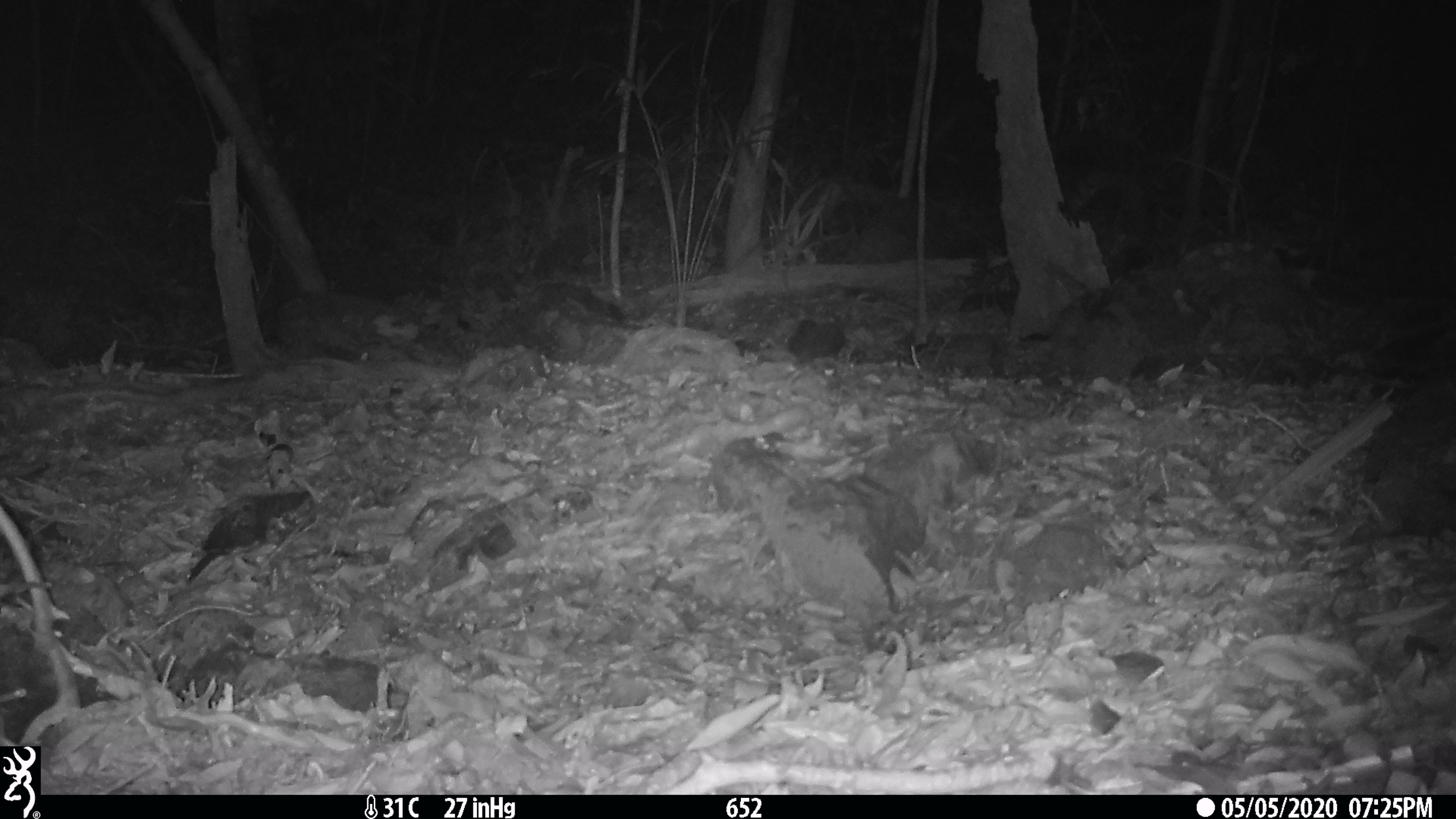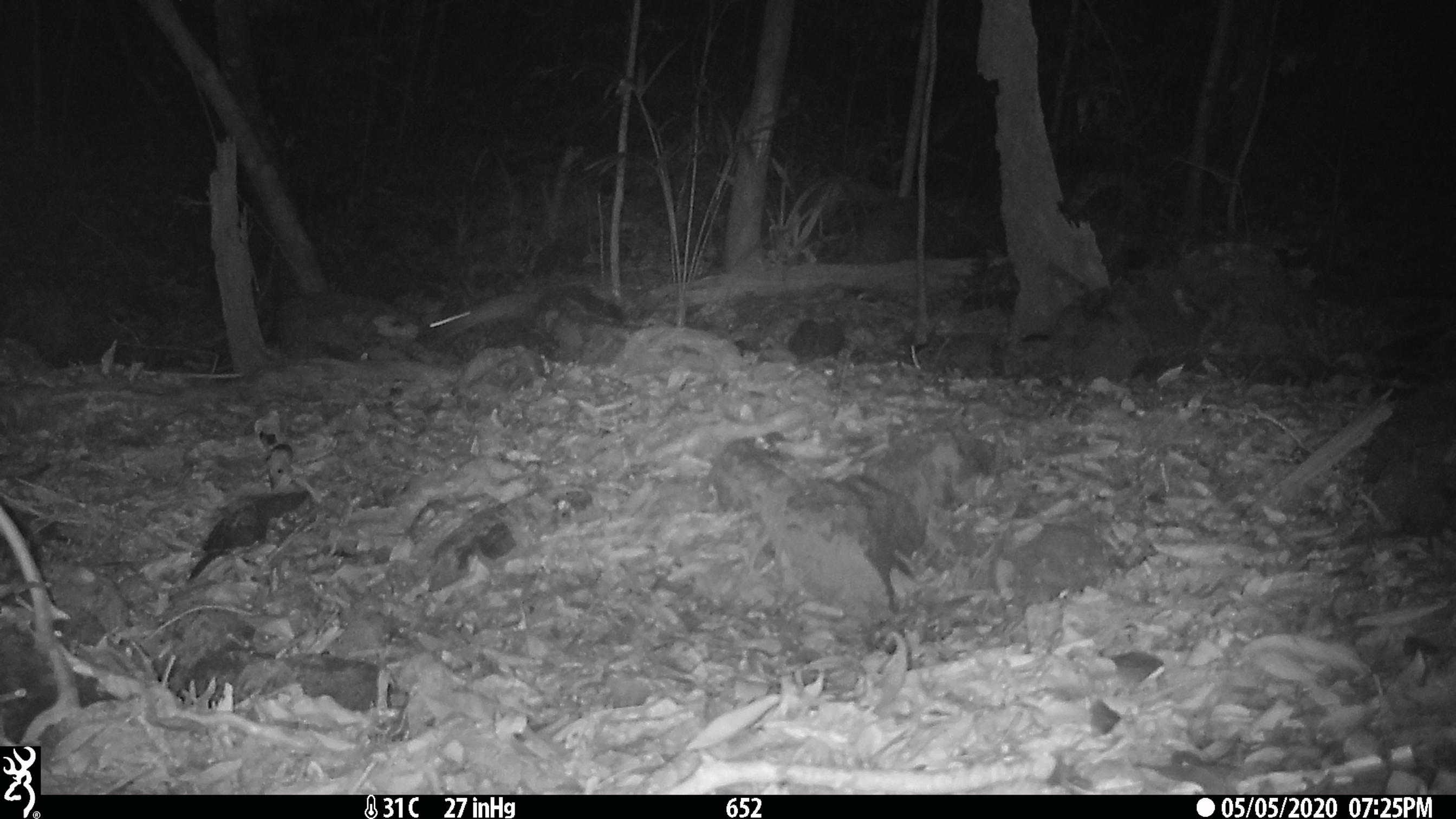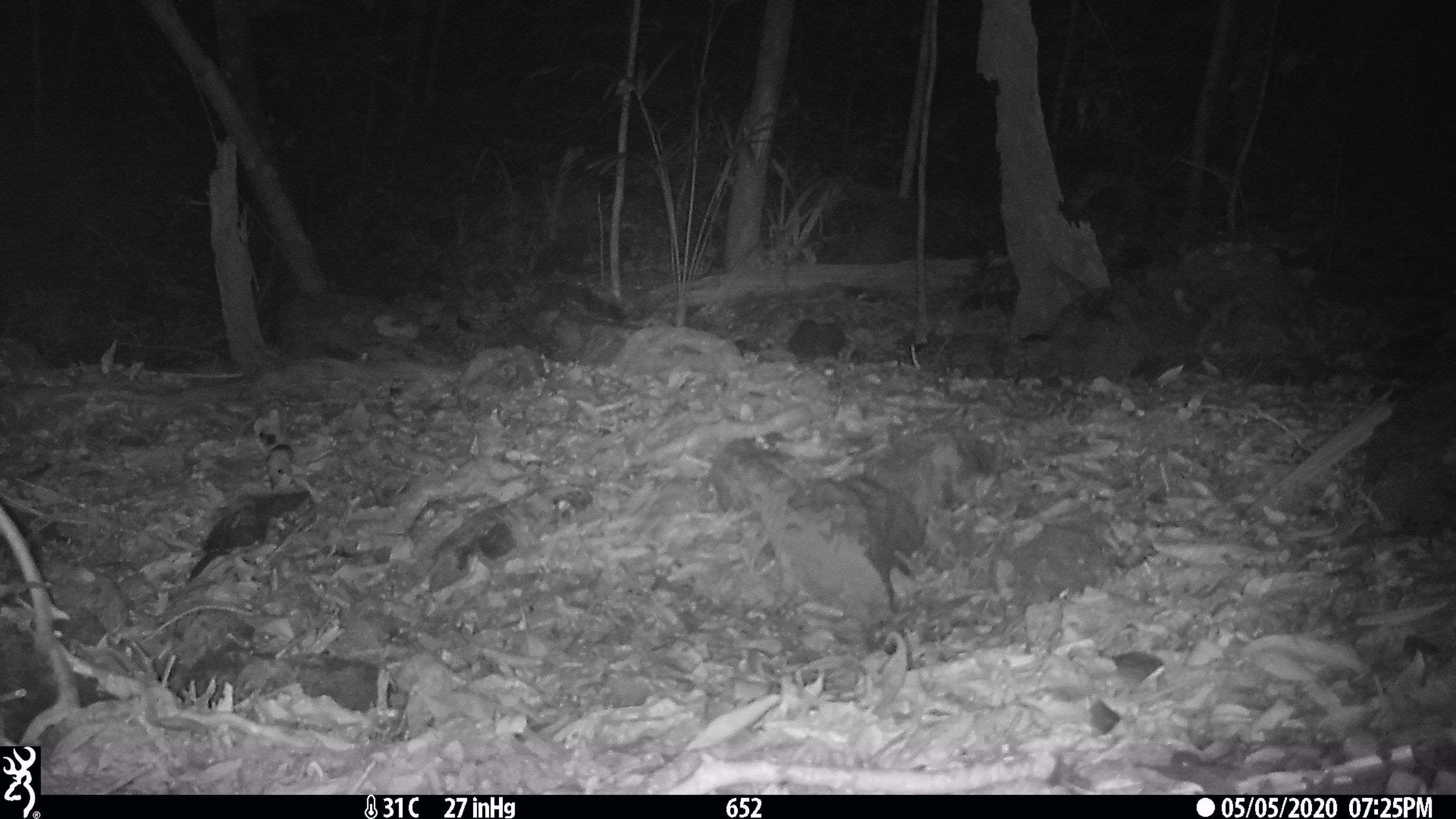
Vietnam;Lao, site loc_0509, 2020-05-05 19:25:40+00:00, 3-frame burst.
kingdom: Animalia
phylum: Chordata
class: Mammalia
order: Rodentia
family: Muridae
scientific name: Muridae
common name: old-world mice and rats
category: unidentified murid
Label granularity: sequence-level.